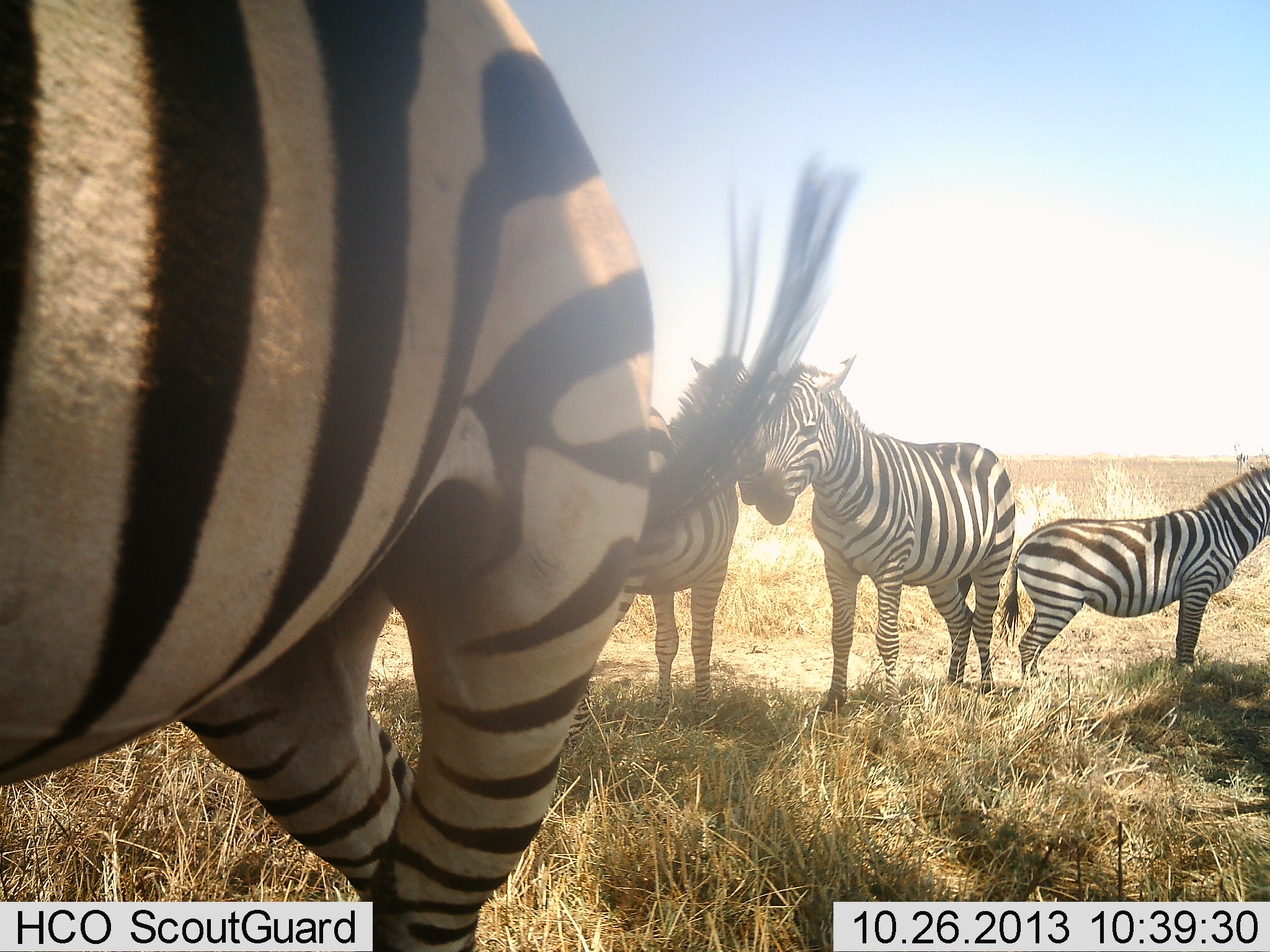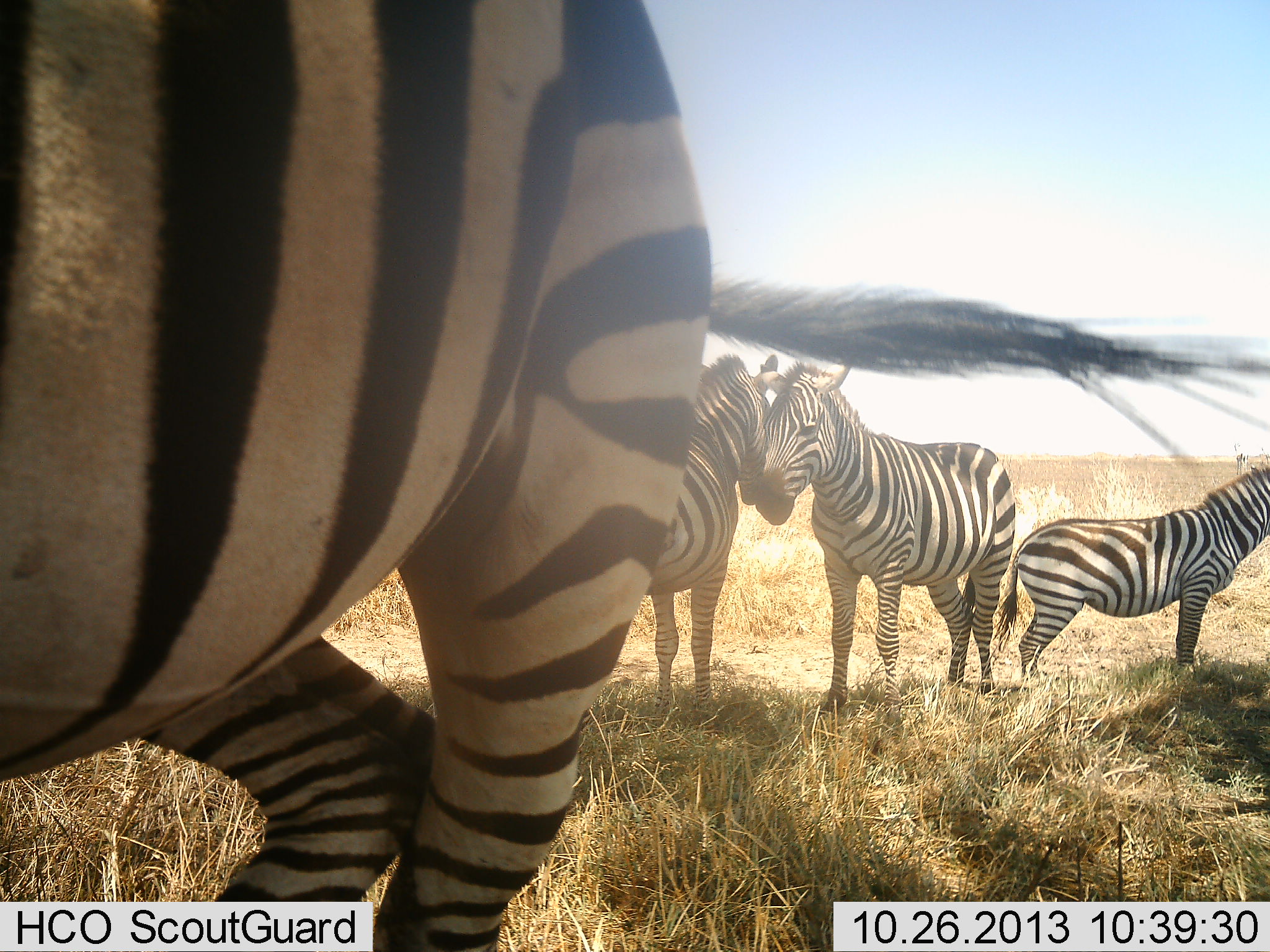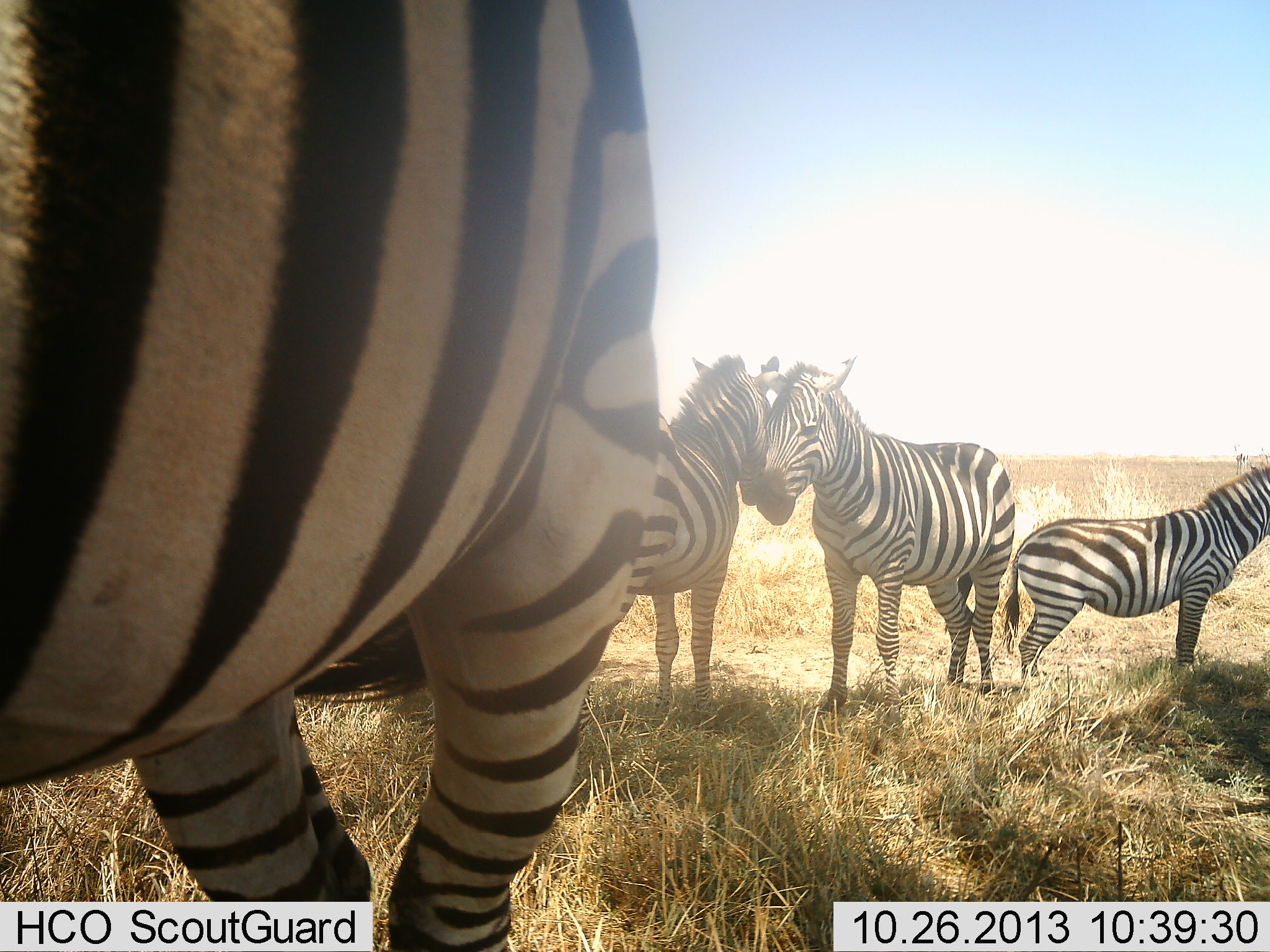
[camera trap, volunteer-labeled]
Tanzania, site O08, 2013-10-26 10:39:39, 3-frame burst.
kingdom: Animalia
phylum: Chordata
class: Mammalia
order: Perissodactyla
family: Equidae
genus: Equus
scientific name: Equus quagga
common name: plains zebra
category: zebra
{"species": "zebra (plains zebra) (Equus quagga)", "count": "4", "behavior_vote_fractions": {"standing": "95%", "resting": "0%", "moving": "0%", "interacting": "42%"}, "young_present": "47%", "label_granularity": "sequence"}